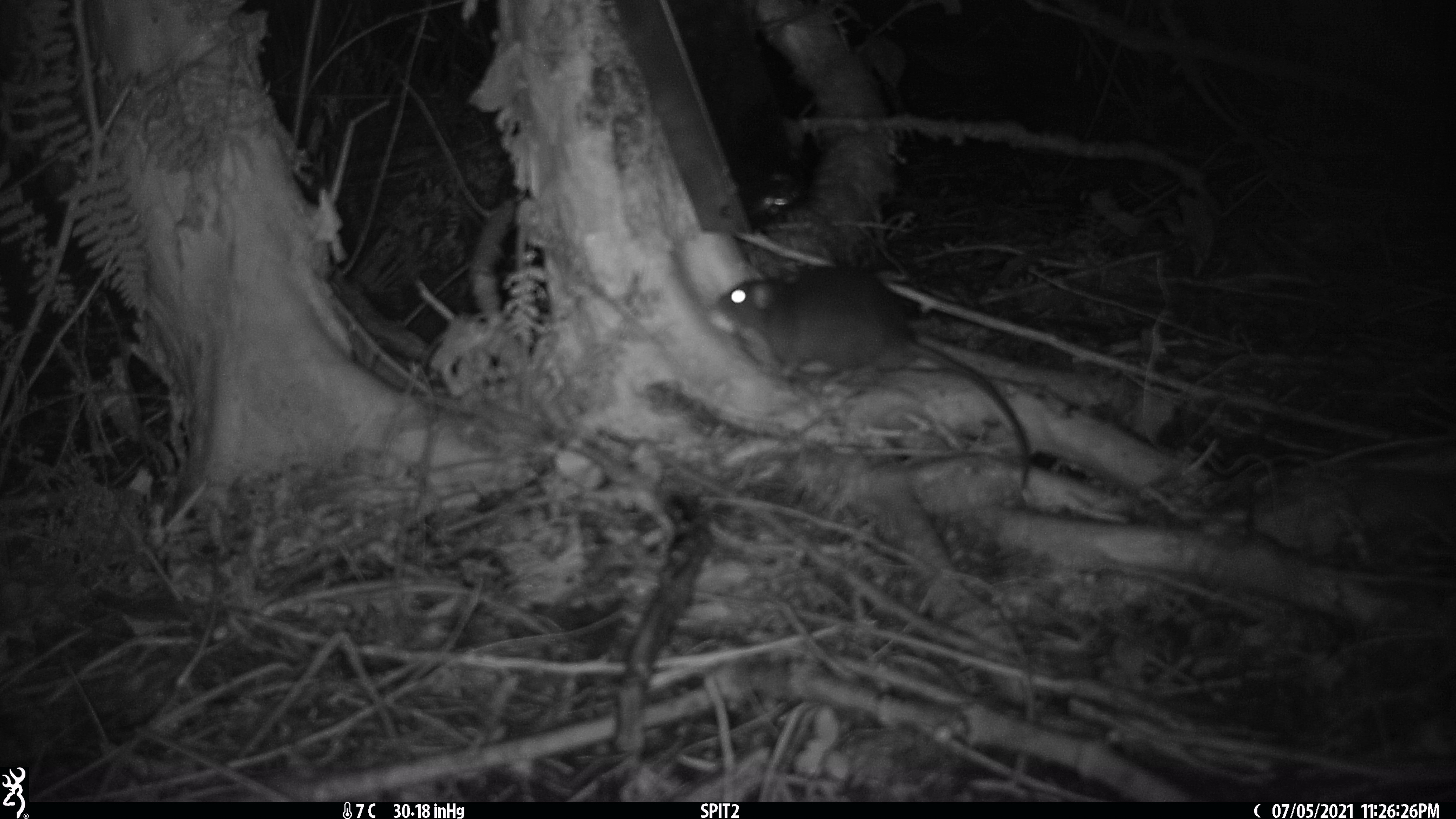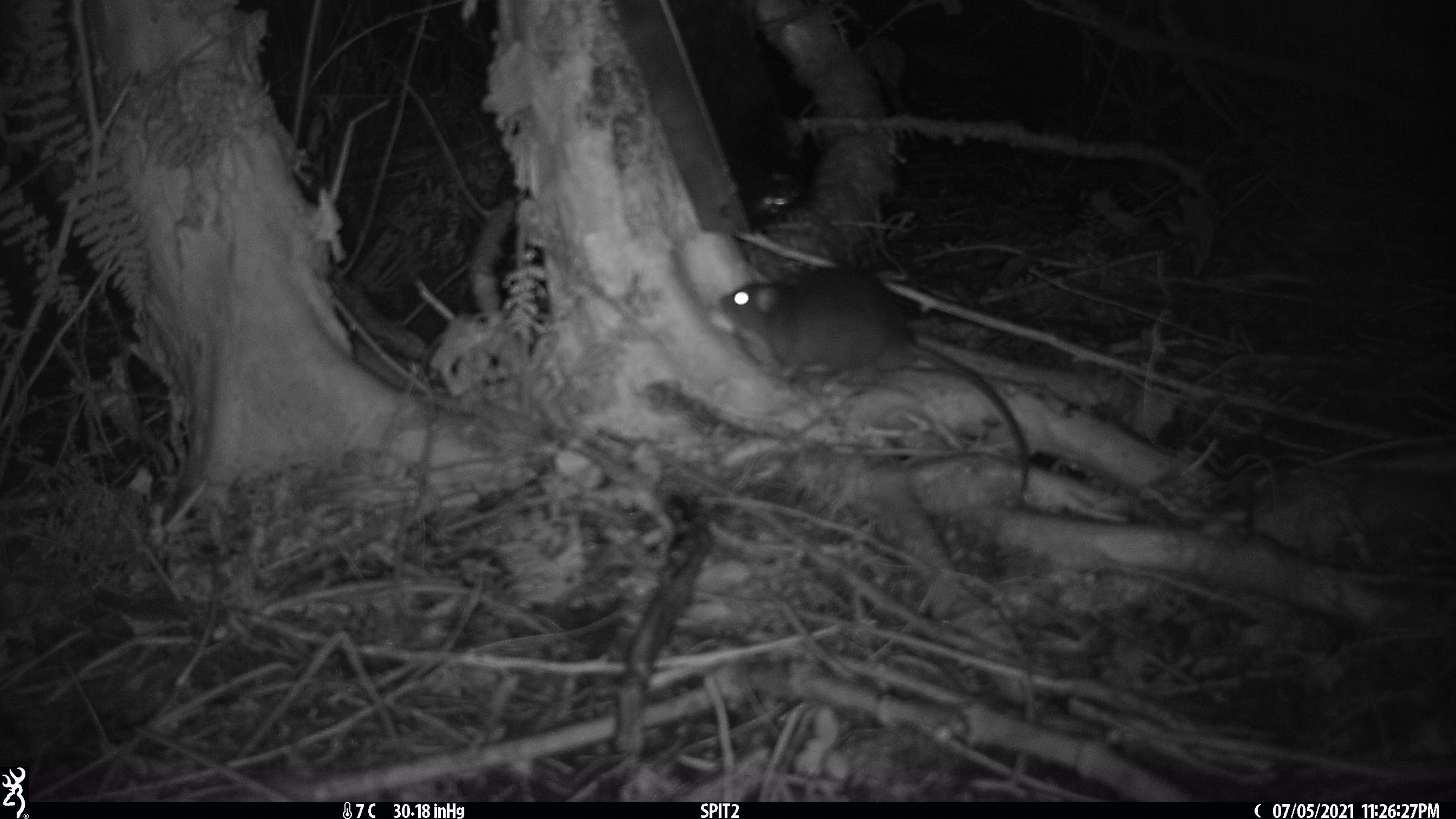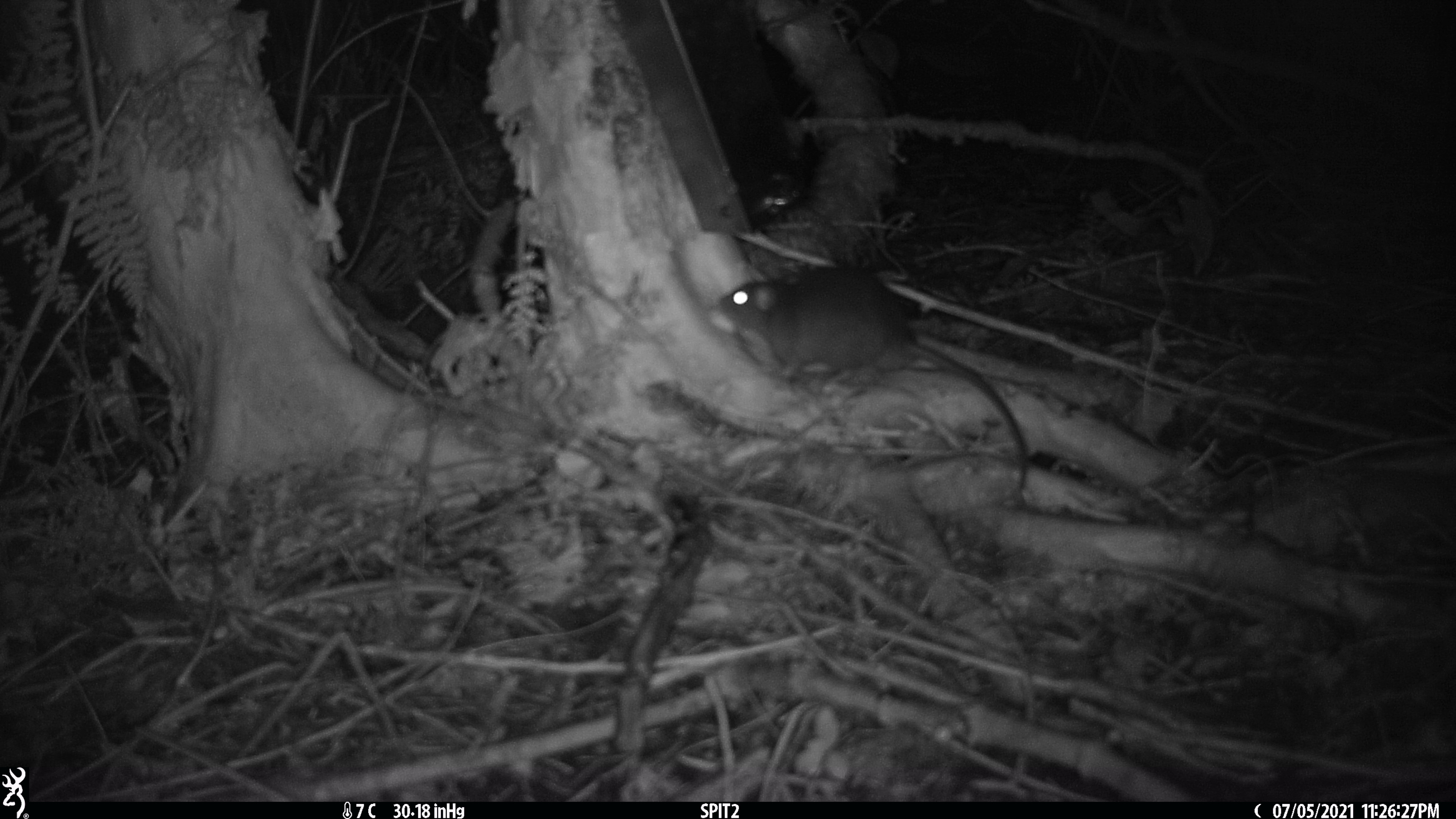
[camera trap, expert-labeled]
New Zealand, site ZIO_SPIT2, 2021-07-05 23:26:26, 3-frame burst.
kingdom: Animalia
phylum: Chordata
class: Mammalia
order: Rodentia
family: Muridae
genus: Rattus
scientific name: Rattus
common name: rat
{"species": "rat (Rattus)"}